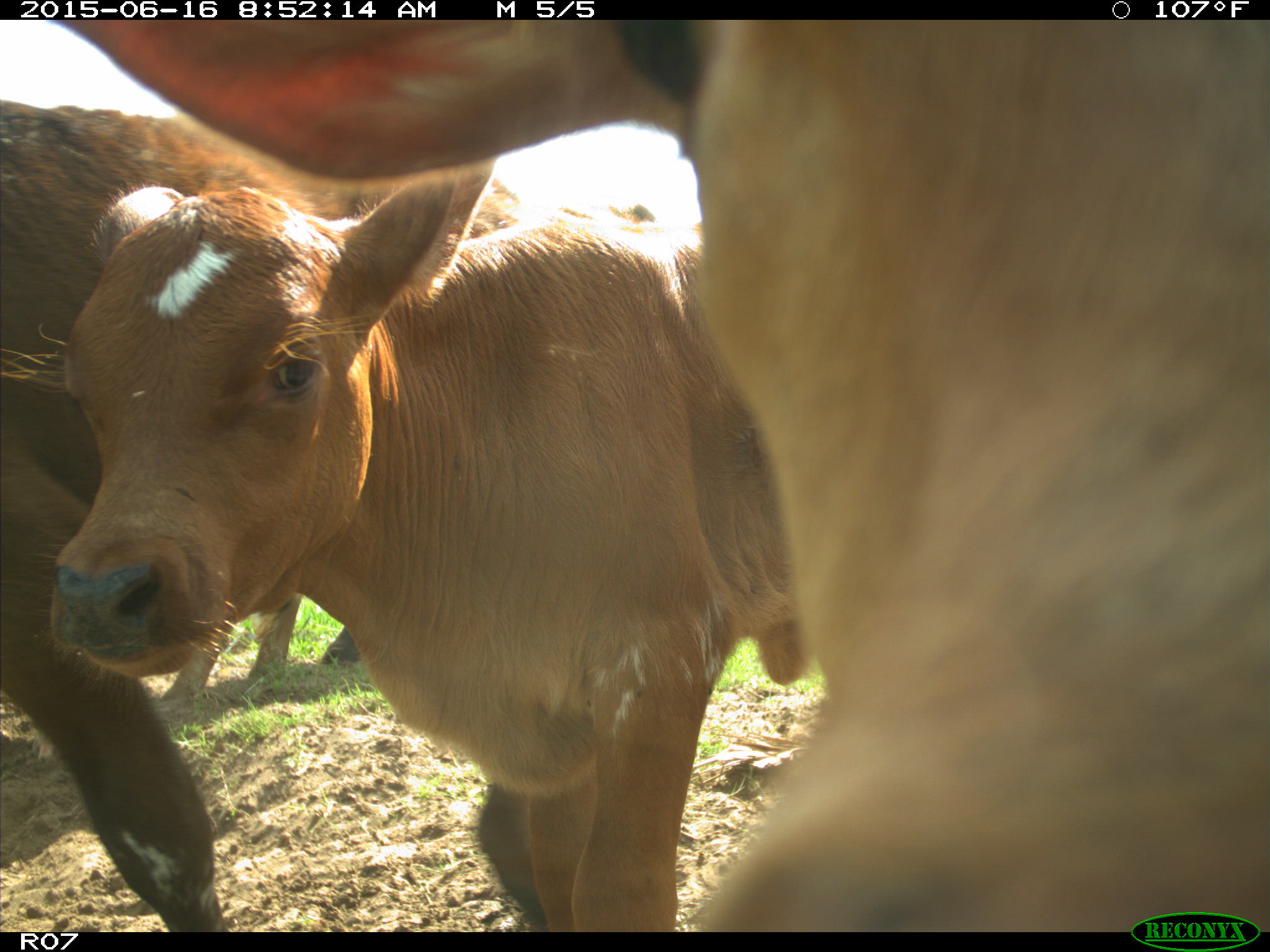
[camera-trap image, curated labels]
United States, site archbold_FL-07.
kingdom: Animalia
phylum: Chordata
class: Mammalia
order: Artiodactyla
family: Bovidae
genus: Bos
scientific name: Bos taurus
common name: domestic cow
Bos taurus (domestic cow).